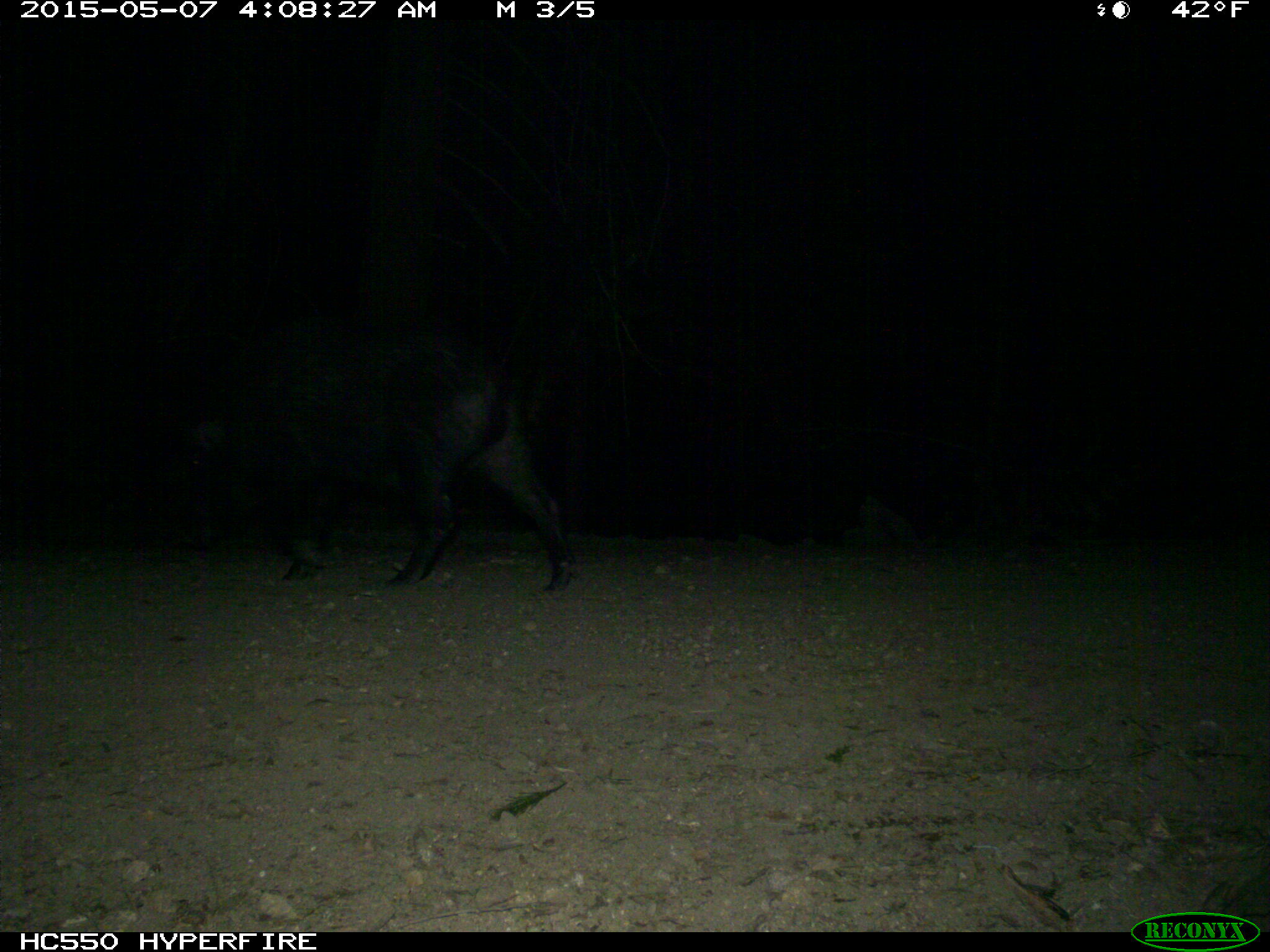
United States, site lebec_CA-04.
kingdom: Animalia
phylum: Chordata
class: Mammalia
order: Artiodactyla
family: Suidae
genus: Sus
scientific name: Sus scrofa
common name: wild boar